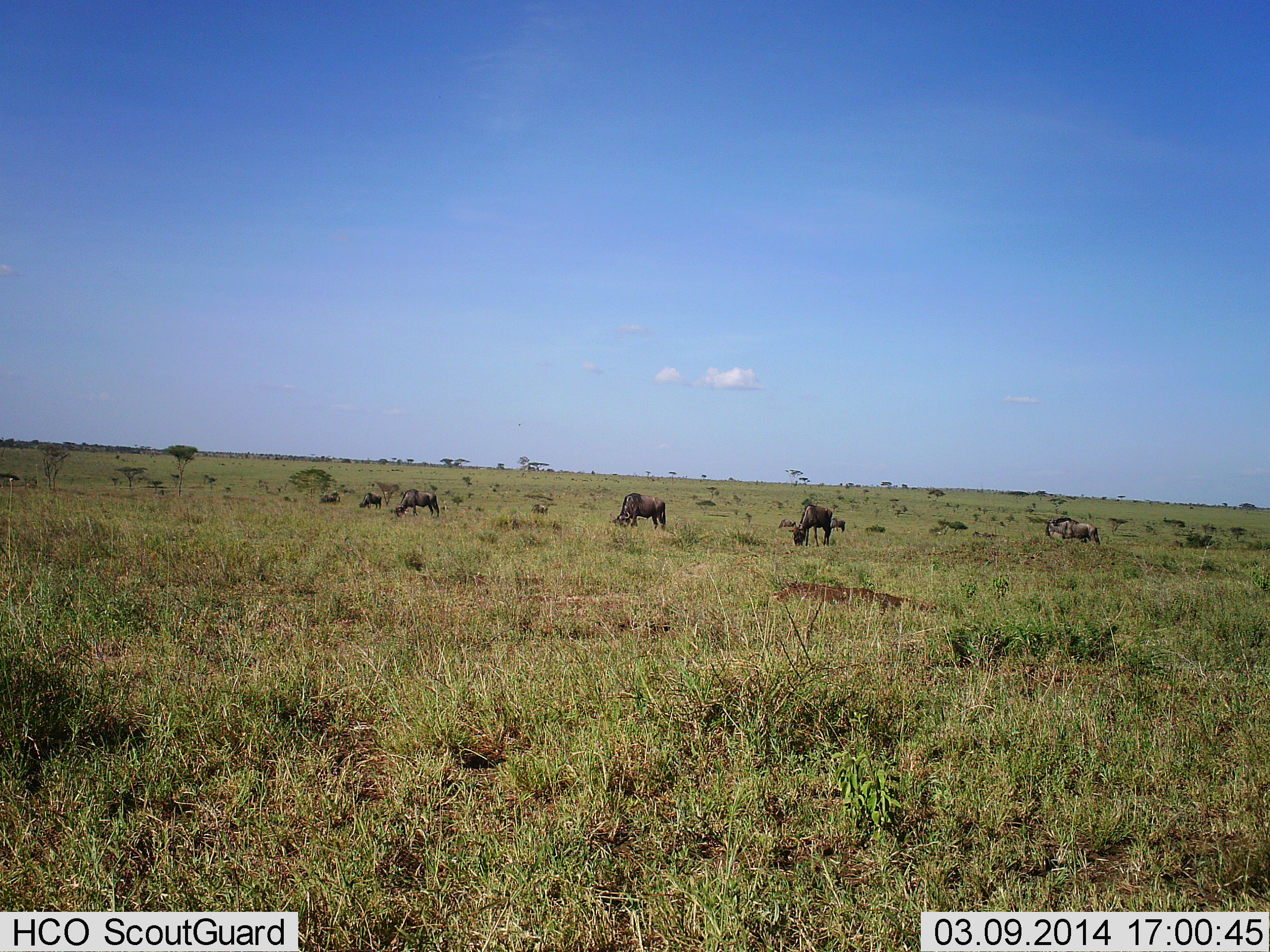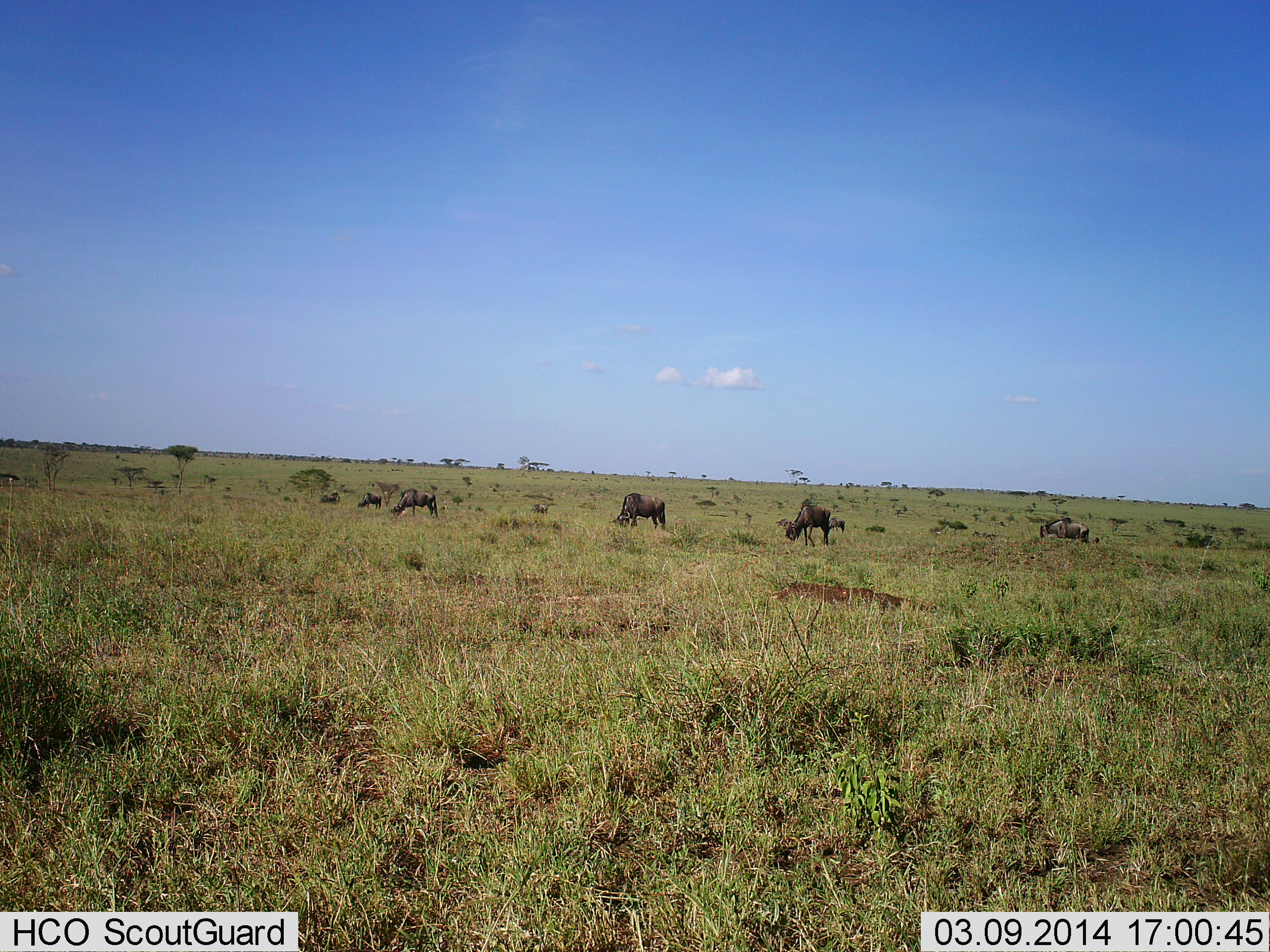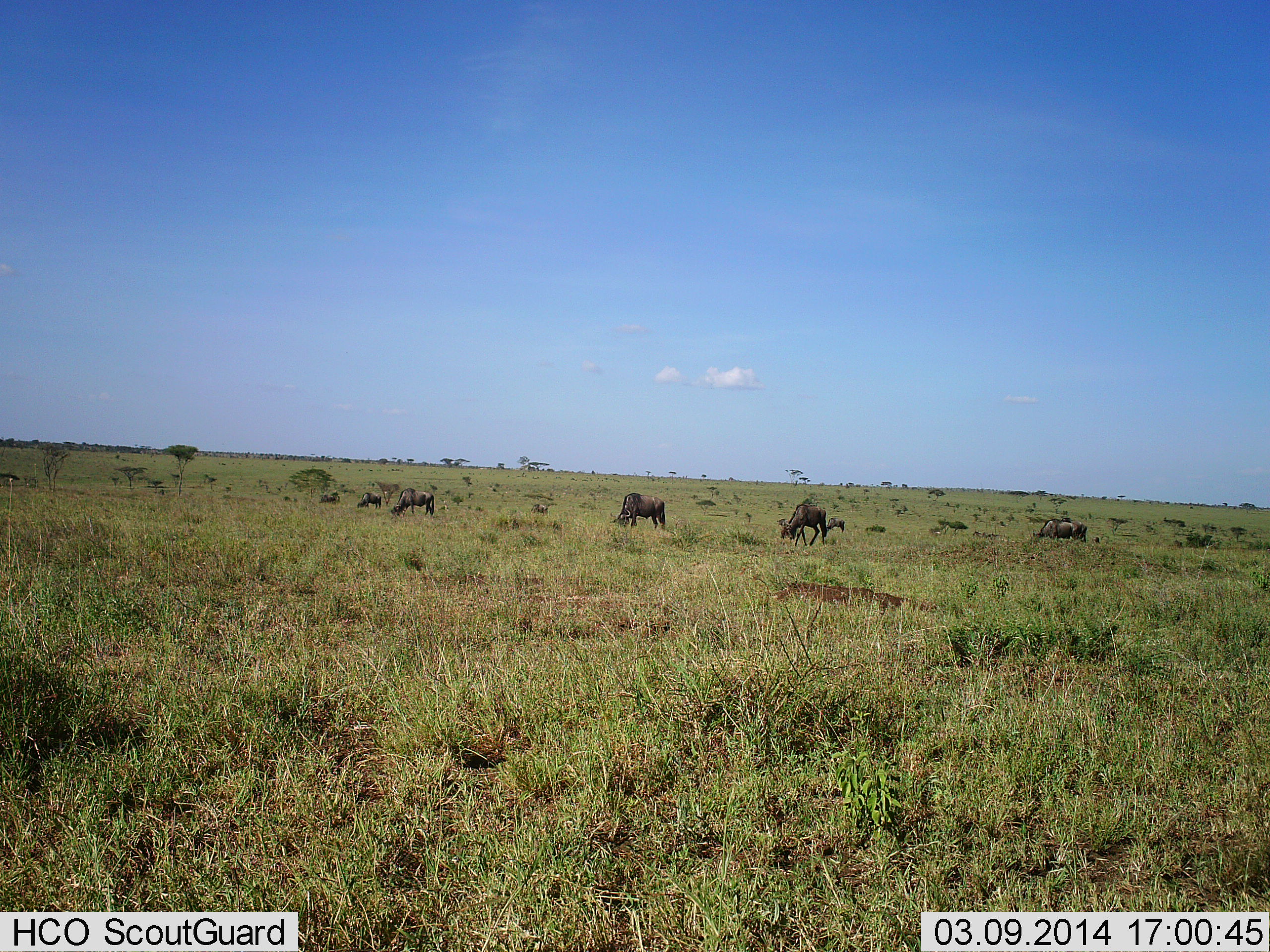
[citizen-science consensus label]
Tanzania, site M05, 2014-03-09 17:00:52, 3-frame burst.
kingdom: Animalia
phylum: Chordata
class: Mammalia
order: Artiodactyla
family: Bovidae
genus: Connochaetes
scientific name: Connochaetes taurinus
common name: blue wildebeest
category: wildebeest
Wildebeest (blue wildebeest) (Connochaetes taurinus), count 6. Behavior (volunteer vote fractions): standing 40%, resting 20%, moving 20%, interacting 0%. Young present (vote fraction): 0%. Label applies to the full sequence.